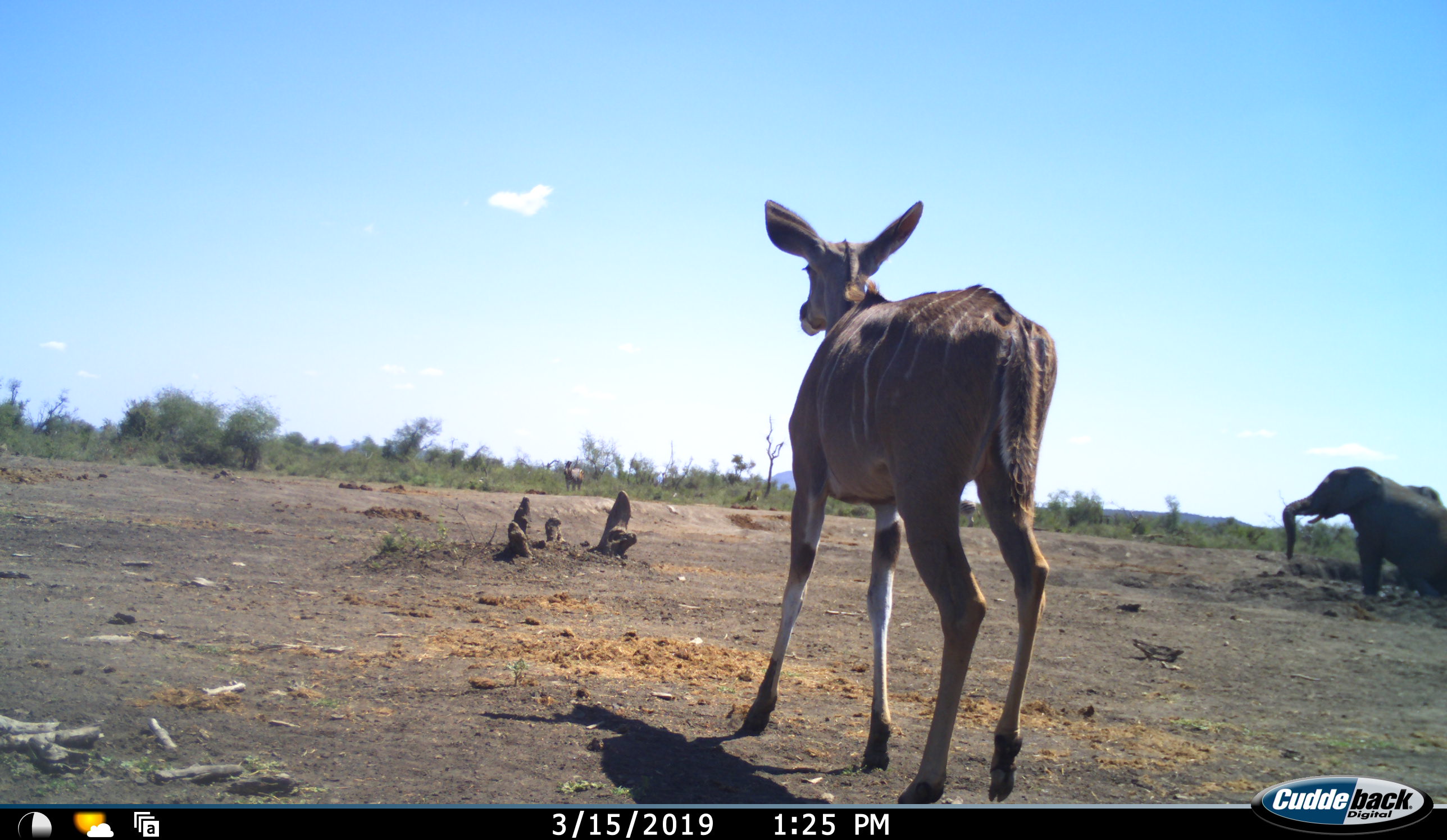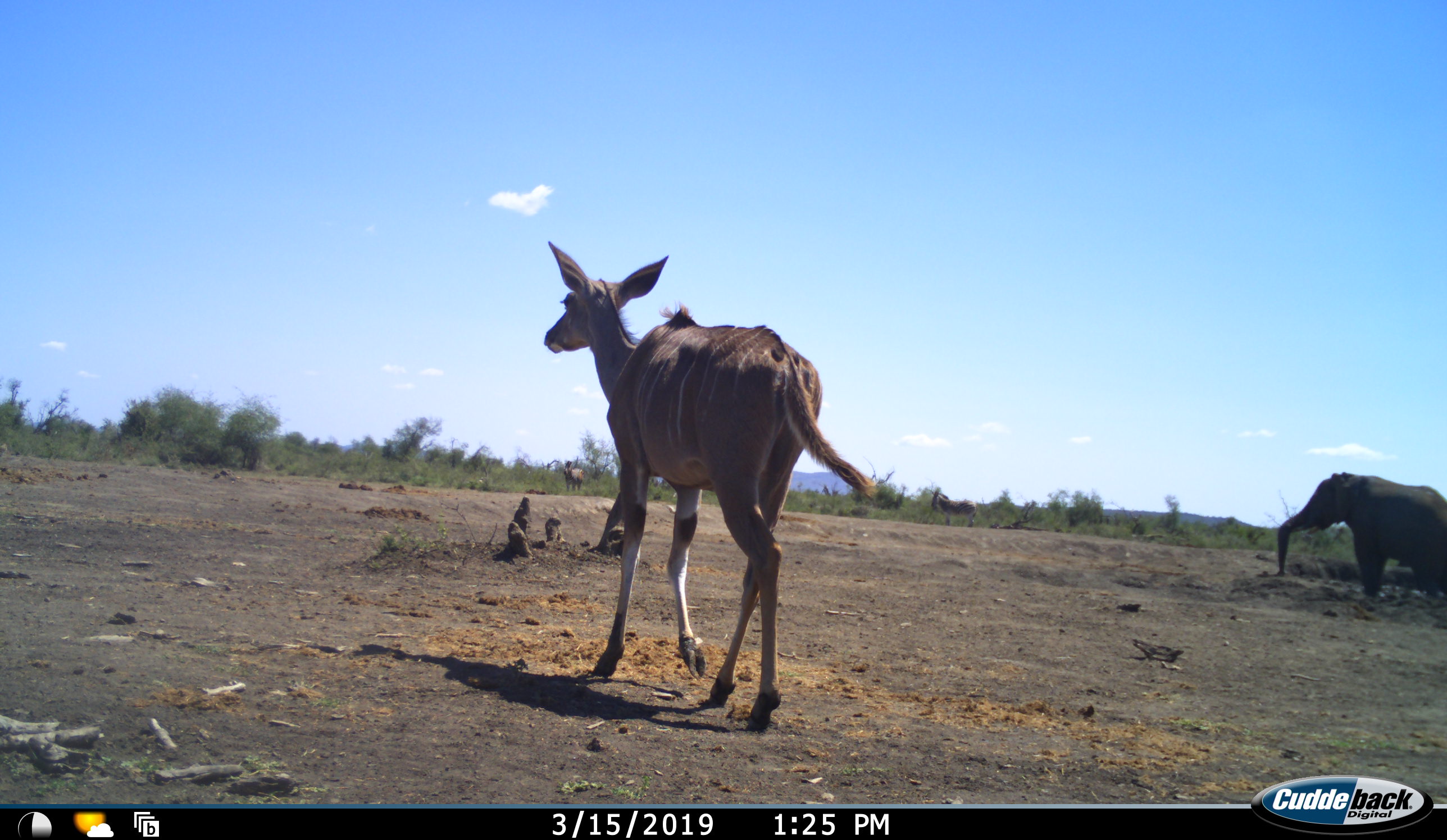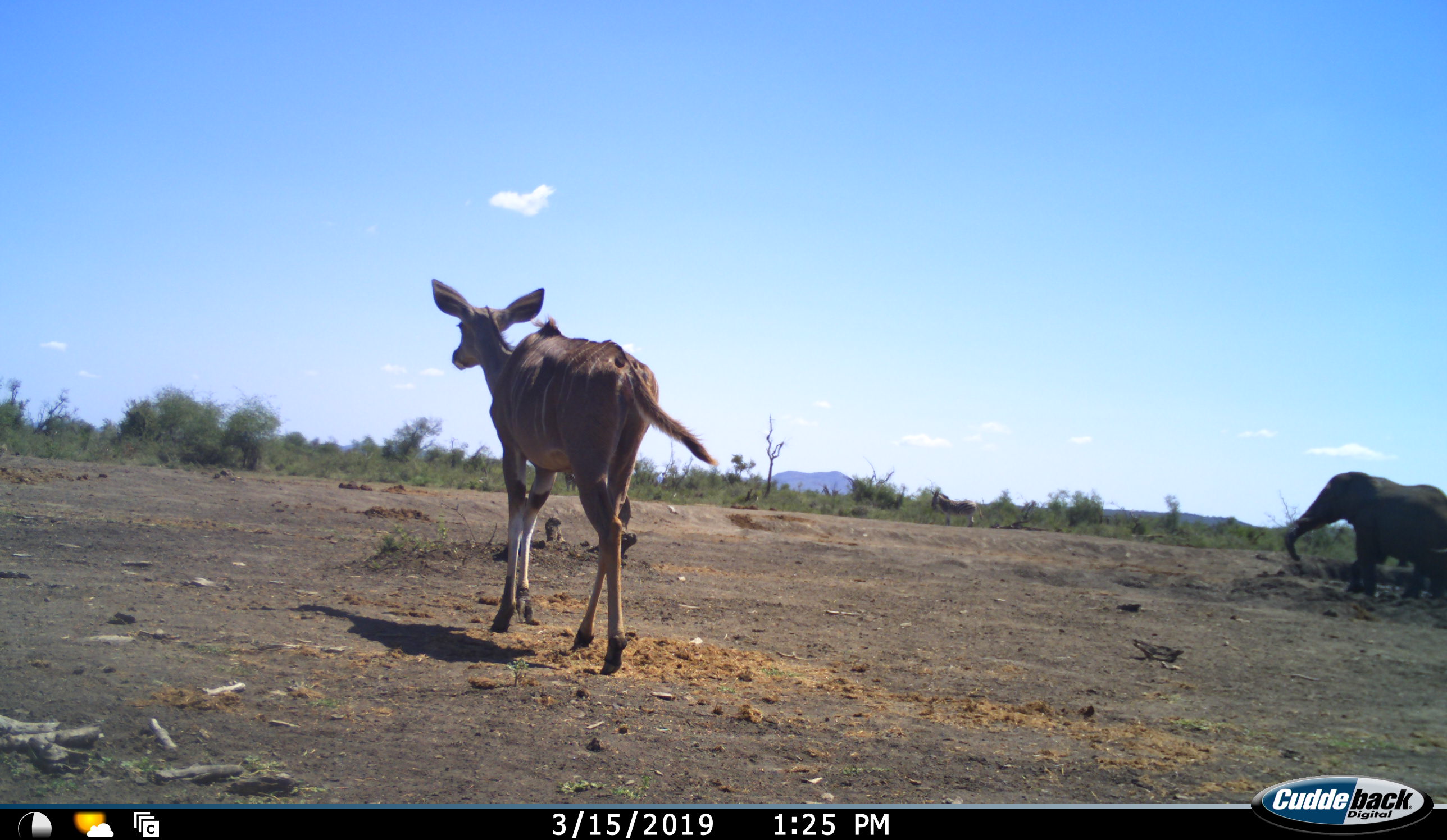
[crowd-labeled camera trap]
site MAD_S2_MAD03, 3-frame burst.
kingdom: Animalia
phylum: Chordata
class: Mammalia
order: Proboscidea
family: Elephantidae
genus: Loxodonta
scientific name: Loxodonta africana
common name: african bush elephant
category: elephant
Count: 1.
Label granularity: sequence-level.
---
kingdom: Animalia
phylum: Chordata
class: Mammalia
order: Artiodactyla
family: Bovidae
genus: Tragelaphus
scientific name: Tragelaphus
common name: kudu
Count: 1.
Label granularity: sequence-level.